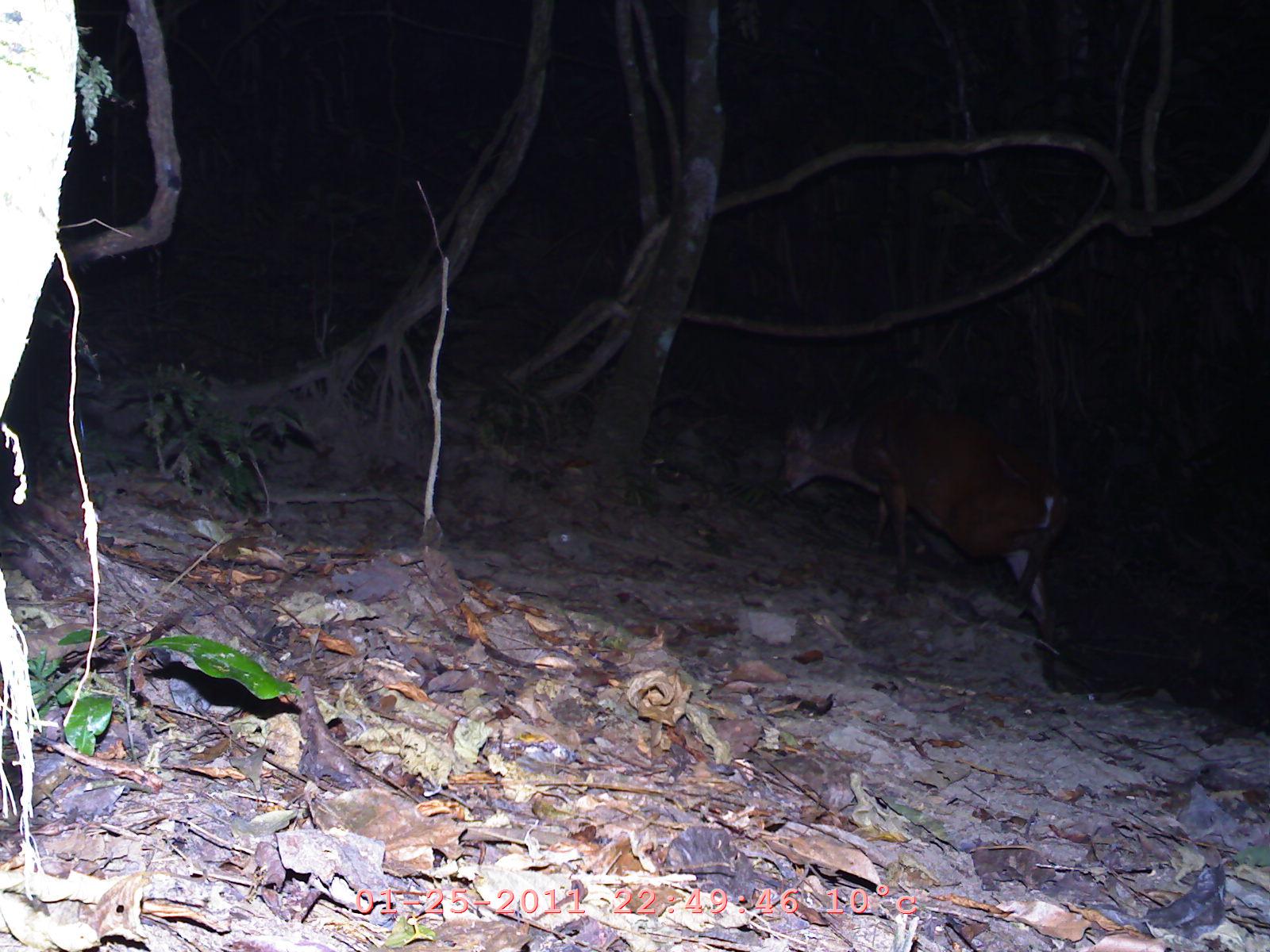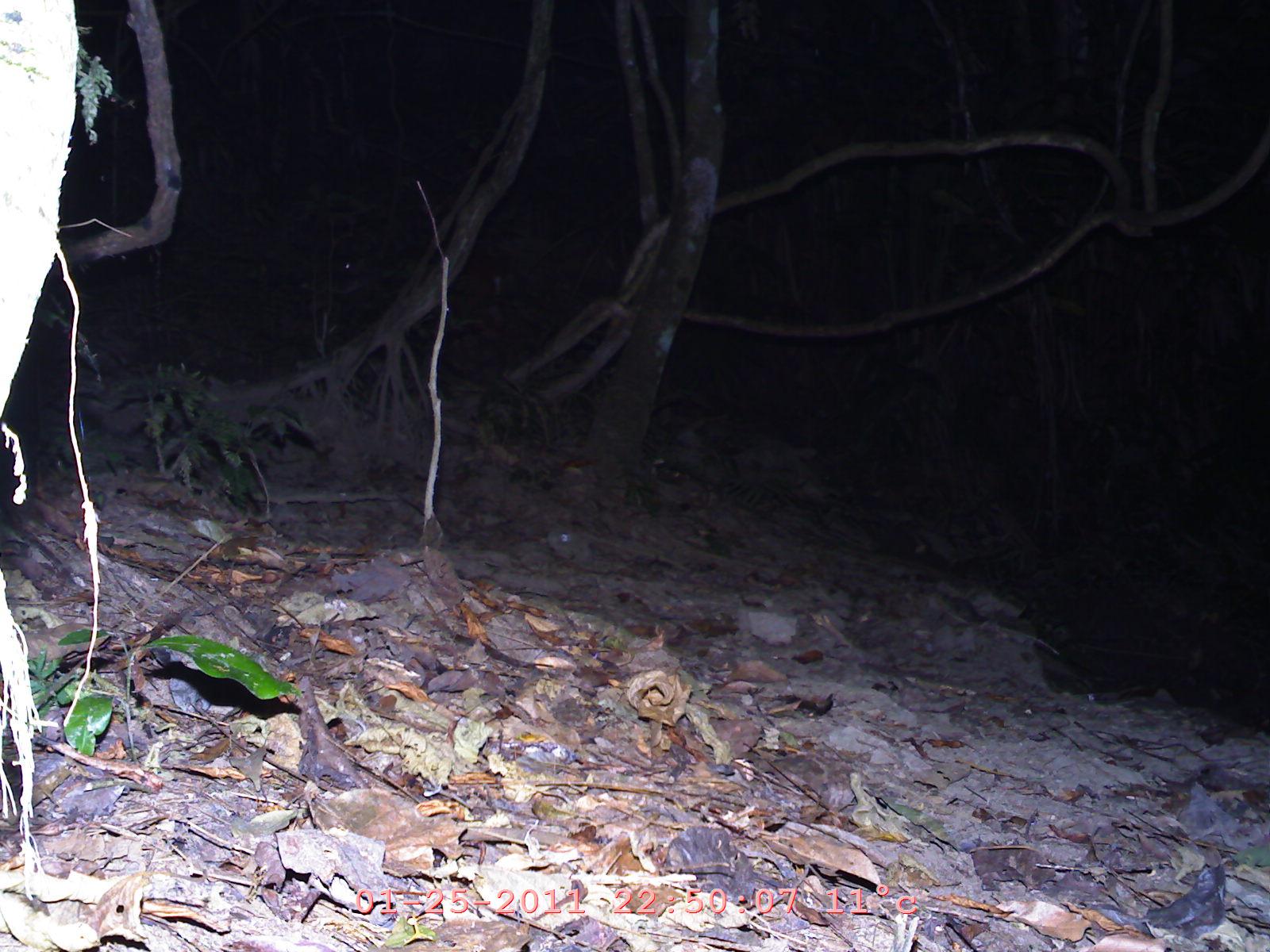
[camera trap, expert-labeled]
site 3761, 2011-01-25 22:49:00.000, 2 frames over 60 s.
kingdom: Animalia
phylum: Chordata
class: Mammalia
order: Artiodactyla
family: Cervidae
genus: Muntiacus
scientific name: Muntiacus muntjak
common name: southern red muntjac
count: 1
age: adult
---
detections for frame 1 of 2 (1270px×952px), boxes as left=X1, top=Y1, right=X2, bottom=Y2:
muntiacus muntjak: left=773, top=392, right=1064, bottom=684